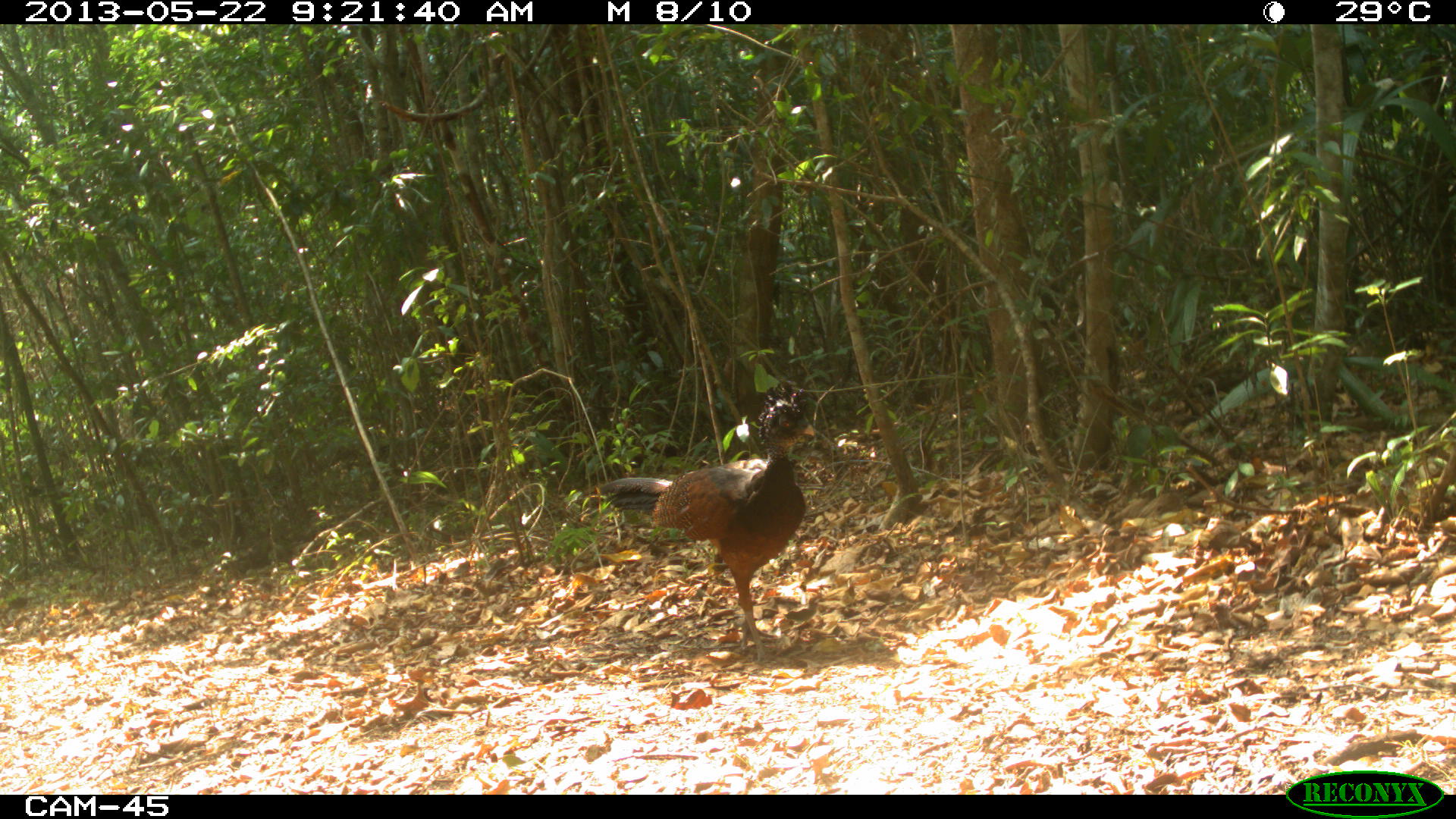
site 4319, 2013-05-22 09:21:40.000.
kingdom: Animalia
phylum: Chordata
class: Aves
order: Galliformes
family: Cracidae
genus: Crax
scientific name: Crax rubra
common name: great curassow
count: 1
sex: female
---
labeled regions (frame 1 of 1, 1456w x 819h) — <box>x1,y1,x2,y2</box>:
crax rubra: <box>599,379,814,662</box>